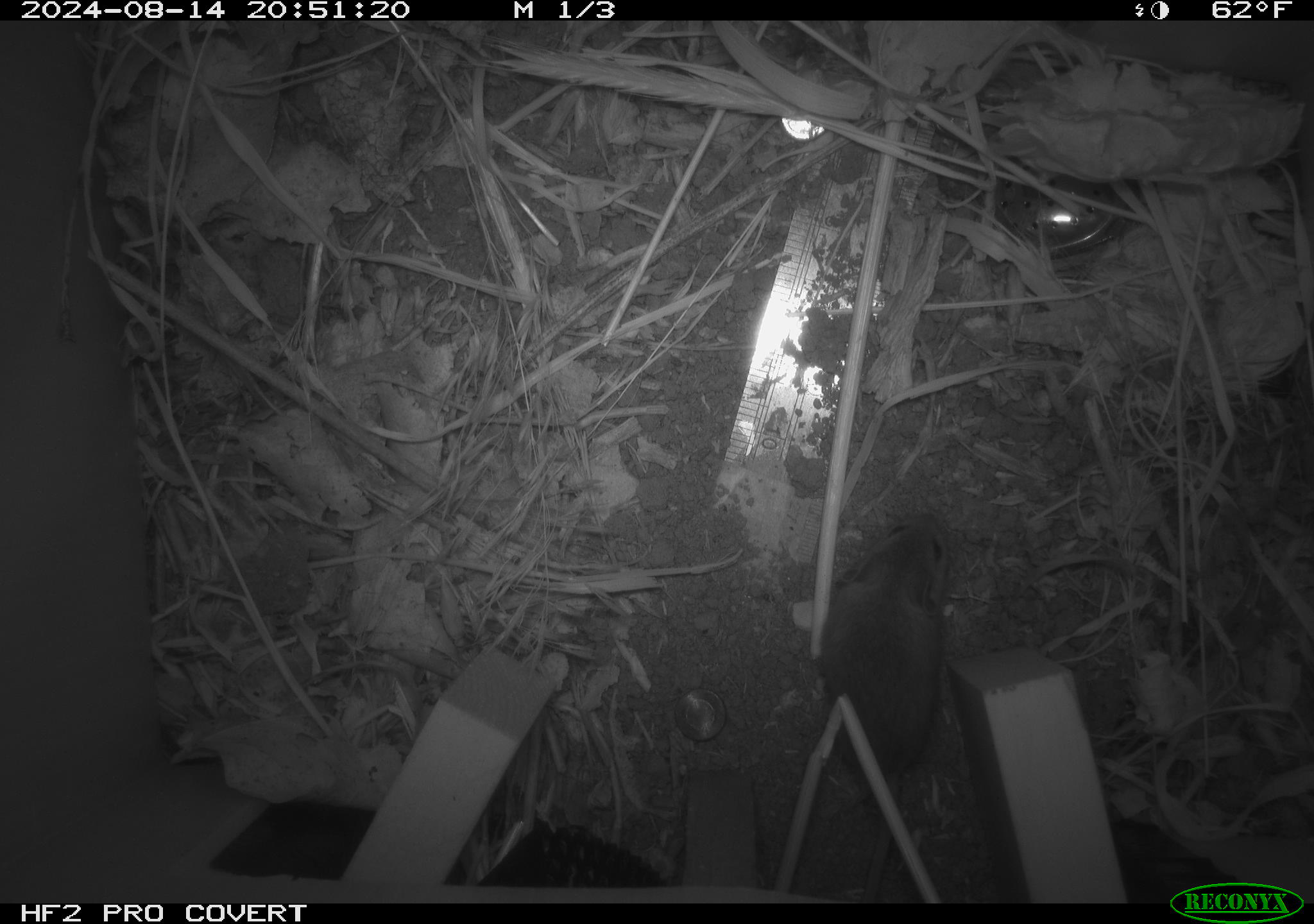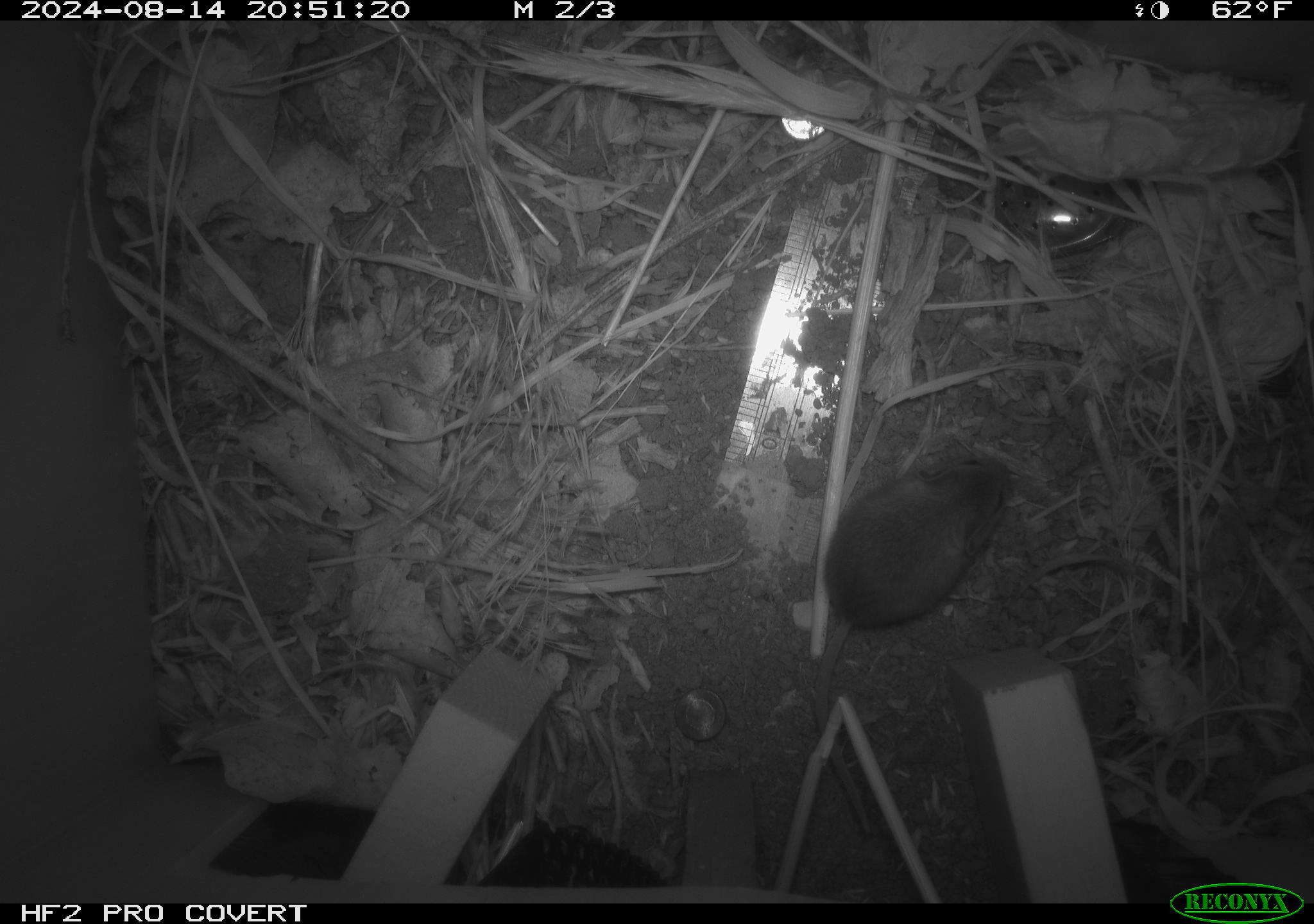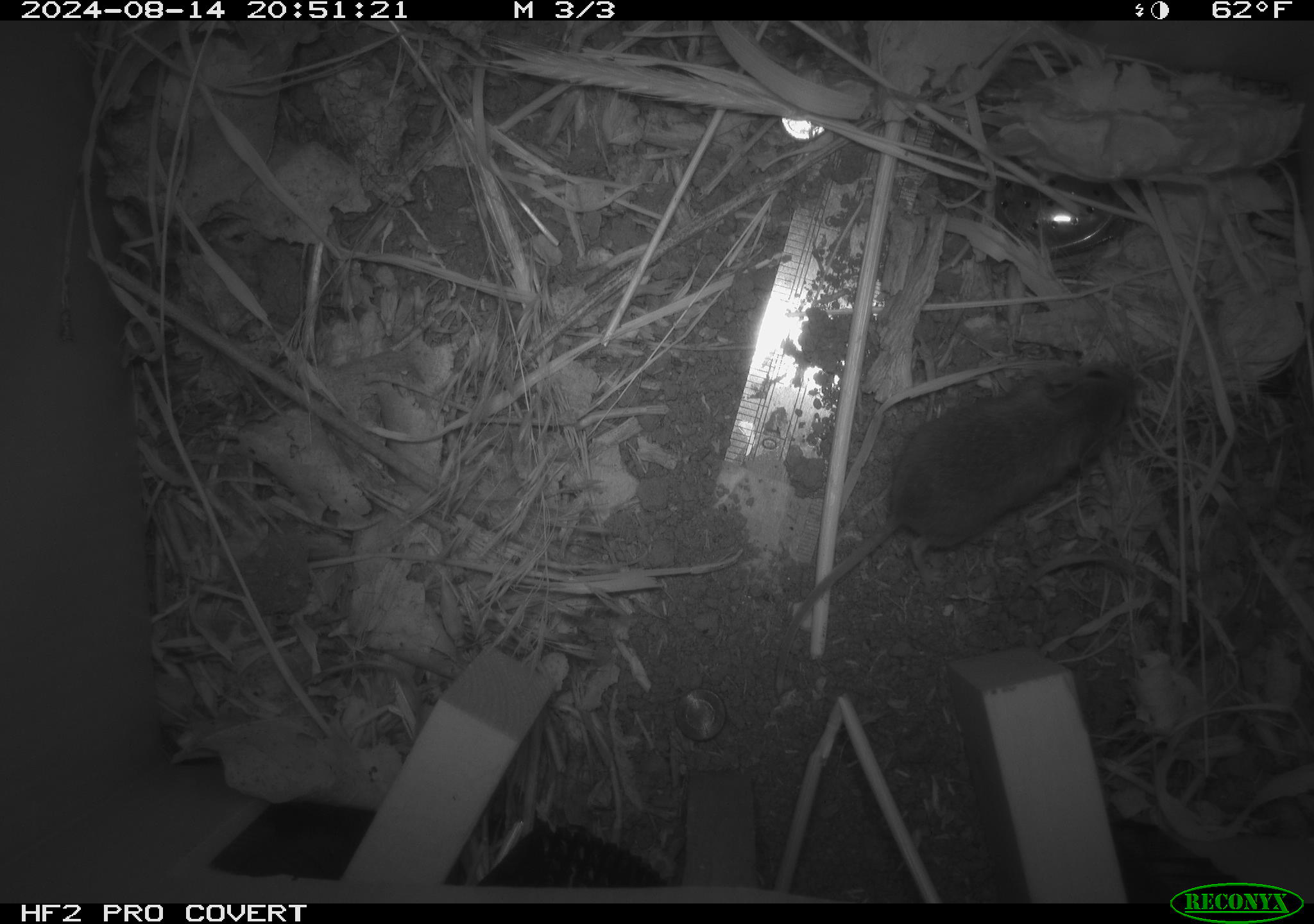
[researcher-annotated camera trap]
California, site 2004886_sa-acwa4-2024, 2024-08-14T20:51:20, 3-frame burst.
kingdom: Animalia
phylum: Chordata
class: Mammalia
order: Rodentia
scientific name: Rodentia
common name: mouse species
Mouse species (Rodentia).